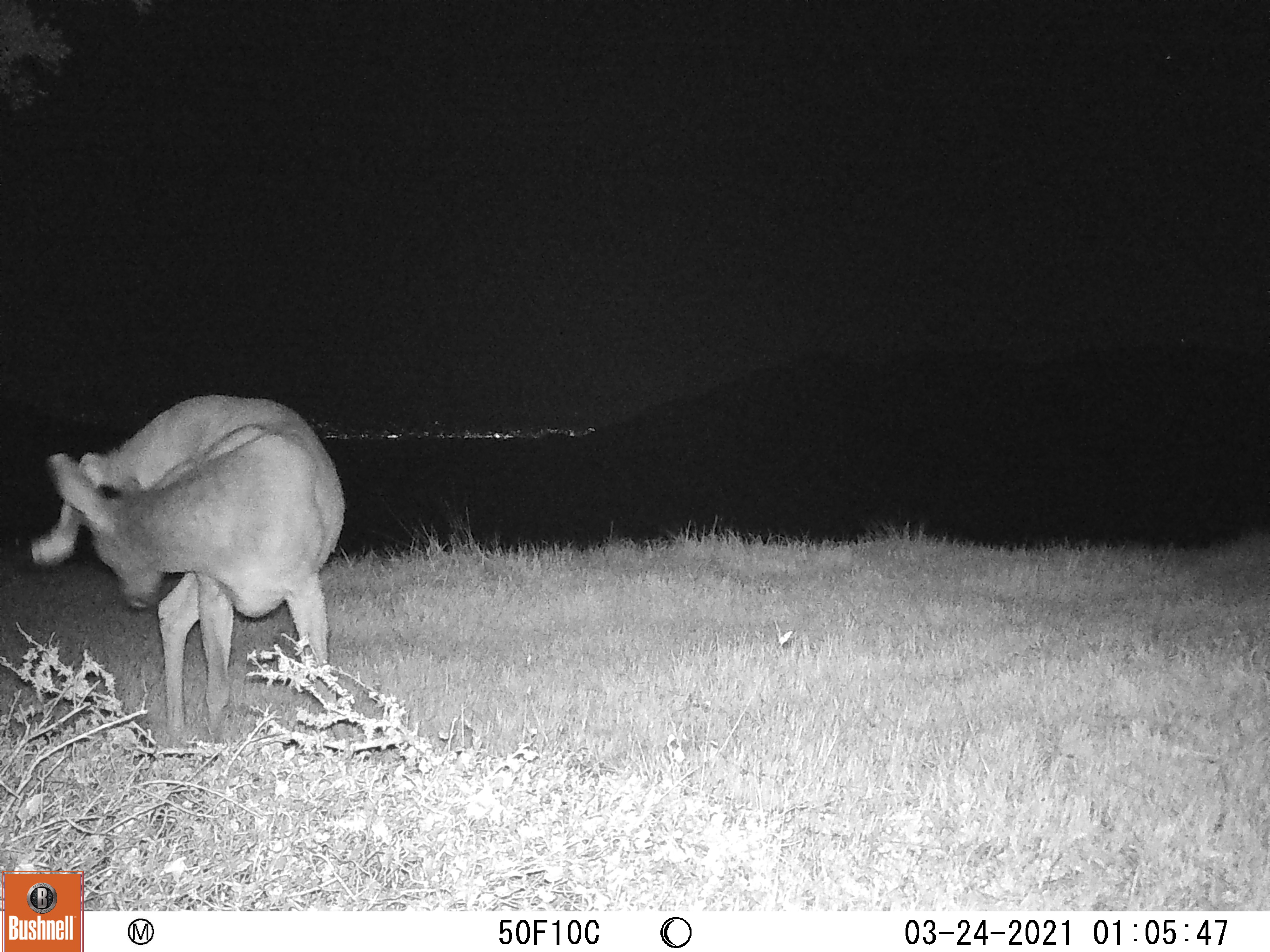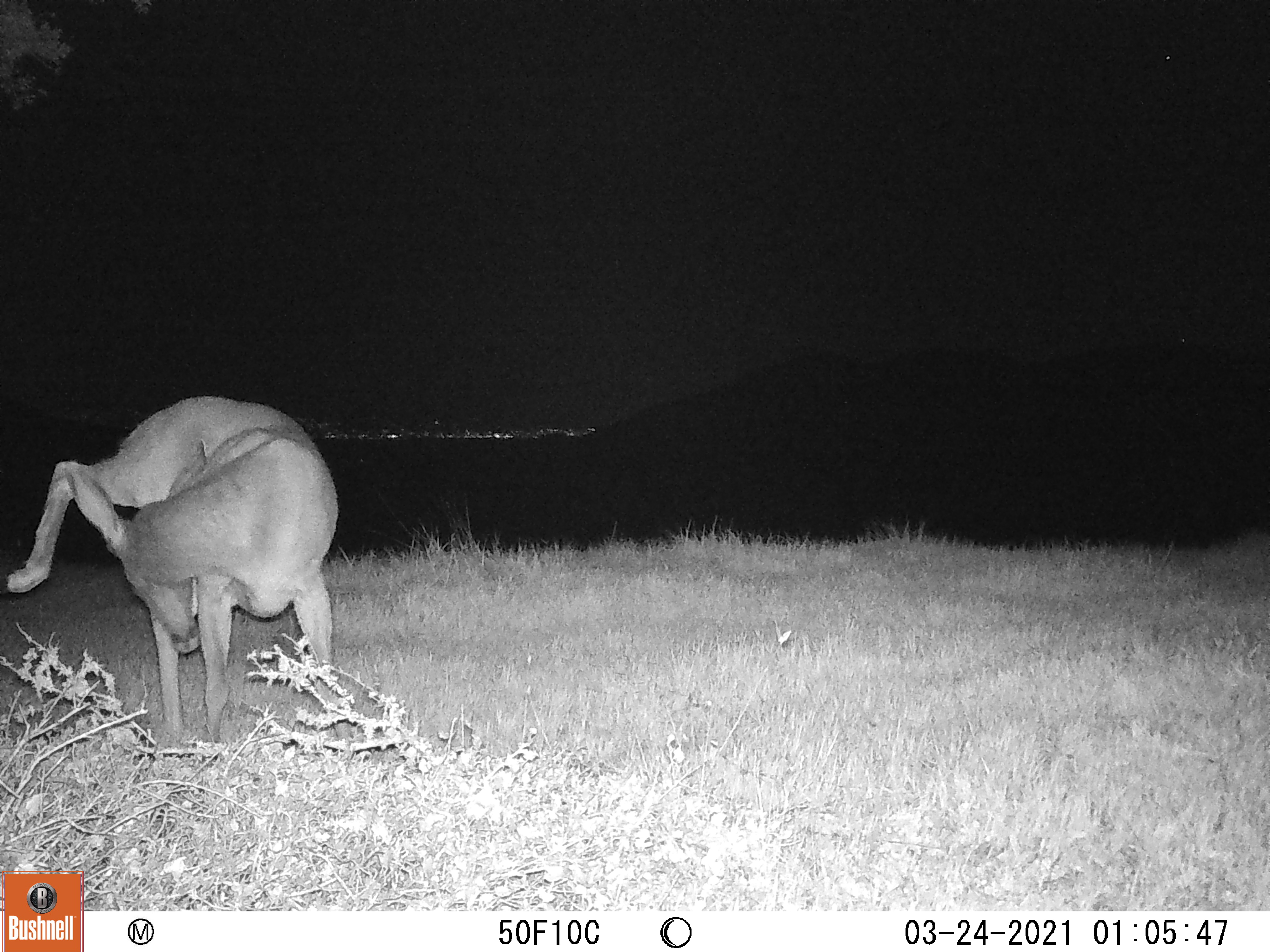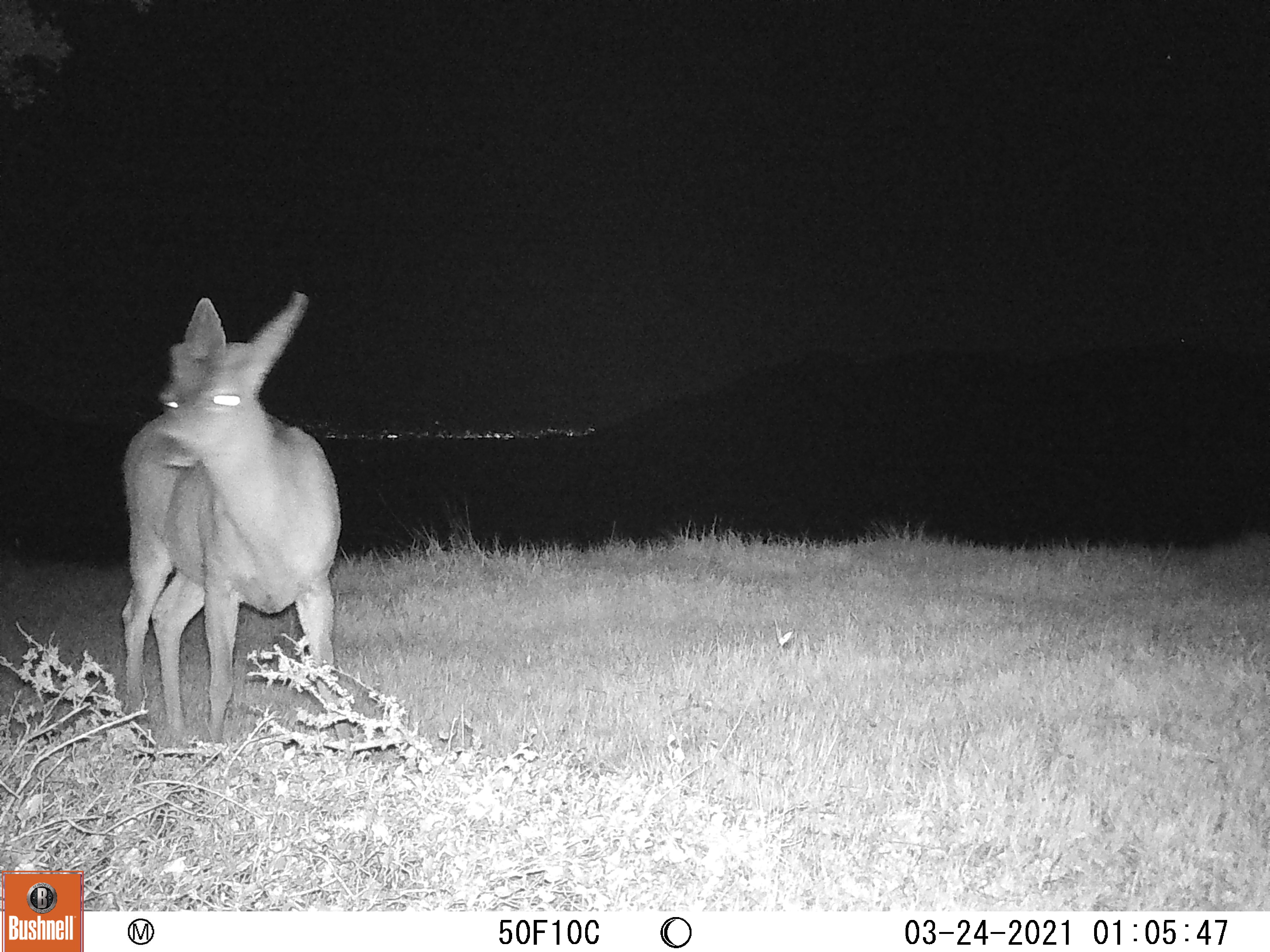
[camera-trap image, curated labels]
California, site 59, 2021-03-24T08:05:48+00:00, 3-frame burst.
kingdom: Animalia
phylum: Chordata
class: Mammalia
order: Artiodactyla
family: Cervidae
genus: Odocoileus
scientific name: Odocoileus hemionus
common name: mule deer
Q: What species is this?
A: Mule deer (Odocoileus hemionus).